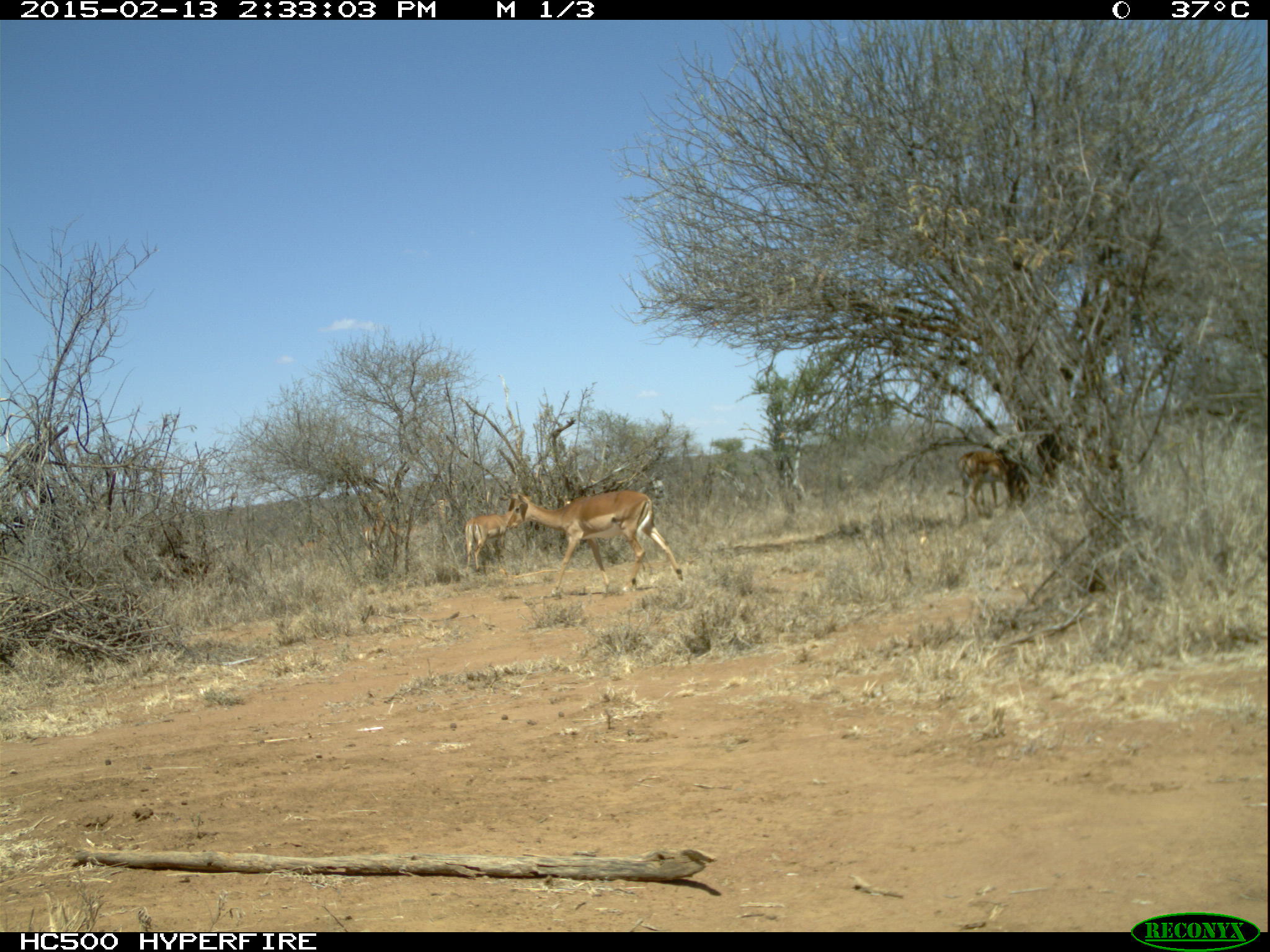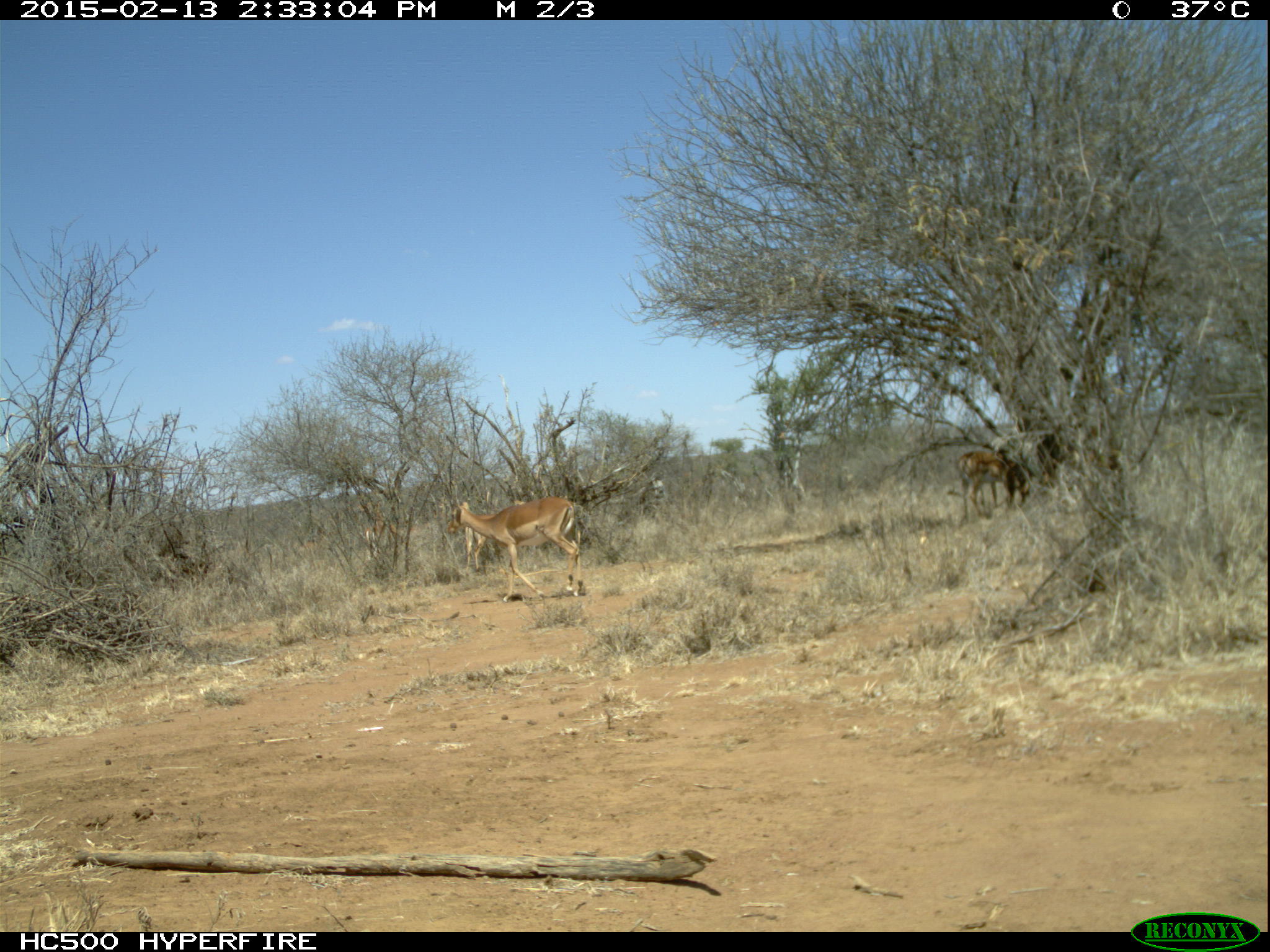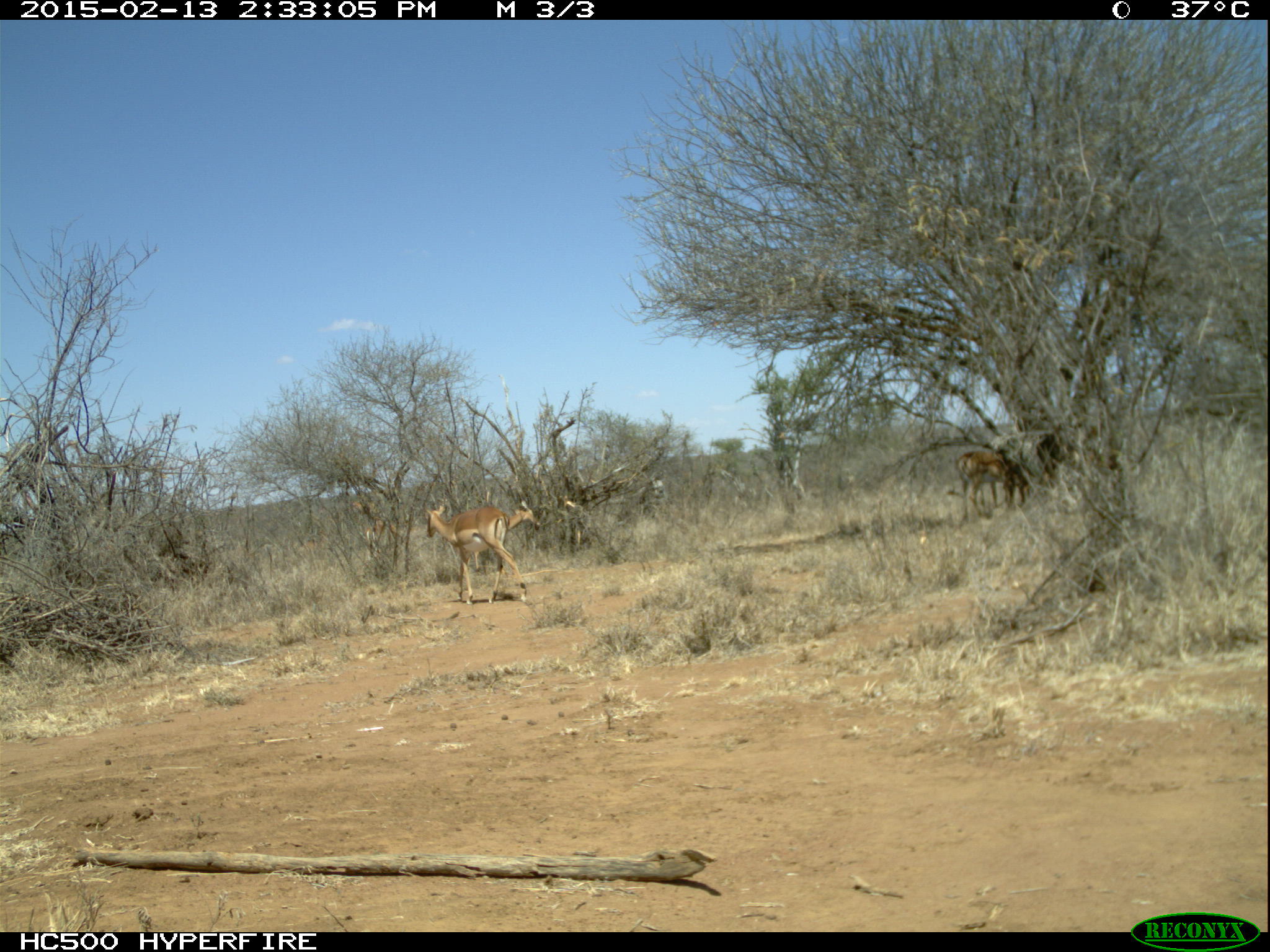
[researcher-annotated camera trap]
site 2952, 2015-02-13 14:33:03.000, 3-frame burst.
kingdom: Animalia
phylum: Chordata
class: Mammalia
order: Artiodactyla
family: Bovidae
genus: Aepyceros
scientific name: Aepyceros melampus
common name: impala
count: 4